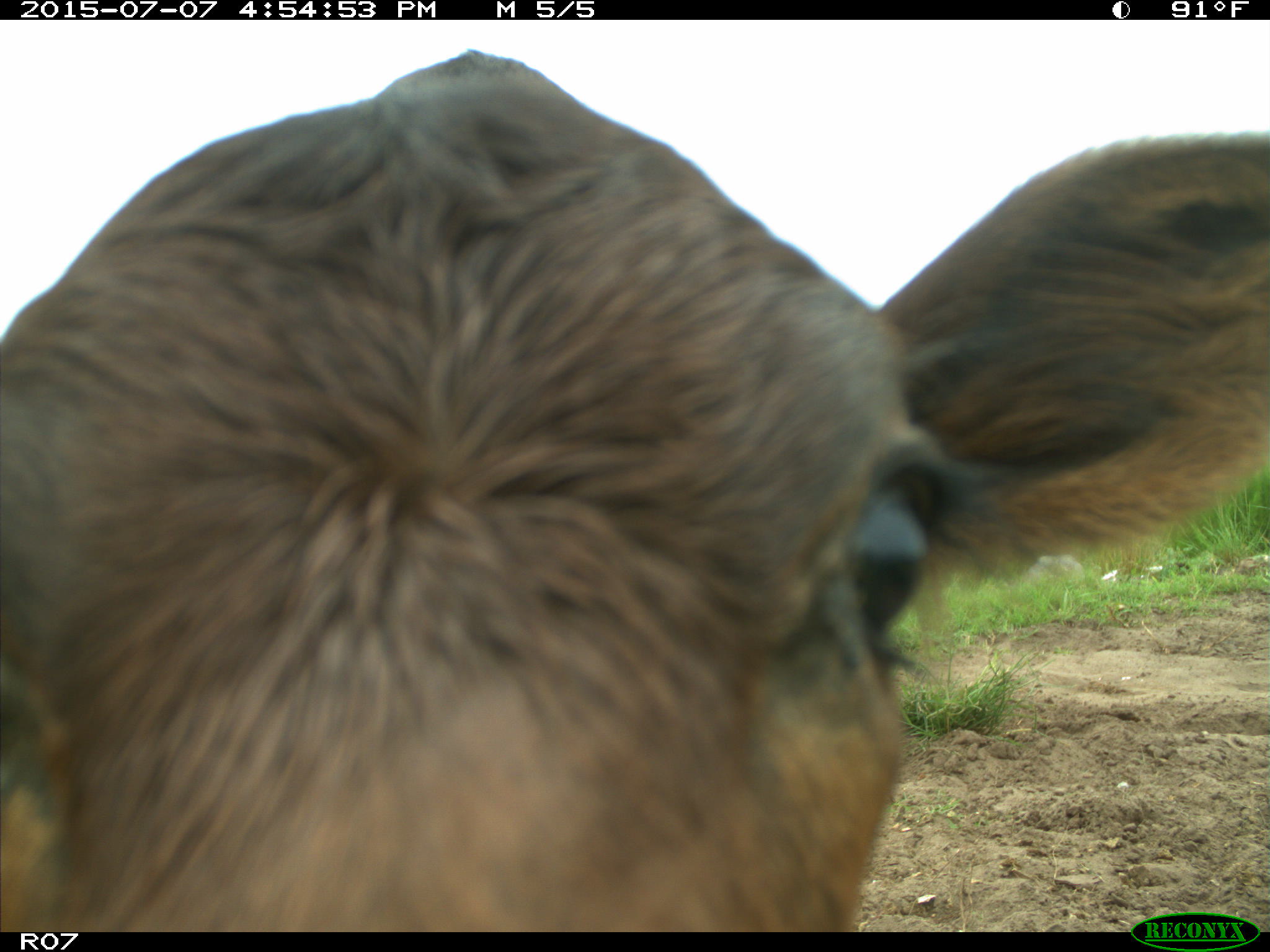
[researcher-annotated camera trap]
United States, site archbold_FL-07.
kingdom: Animalia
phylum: Chordata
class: Mammalia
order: Artiodactyla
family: Bovidae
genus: Bos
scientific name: Bos taurus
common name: domestic cow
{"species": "Bos taurus (domestic cow)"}